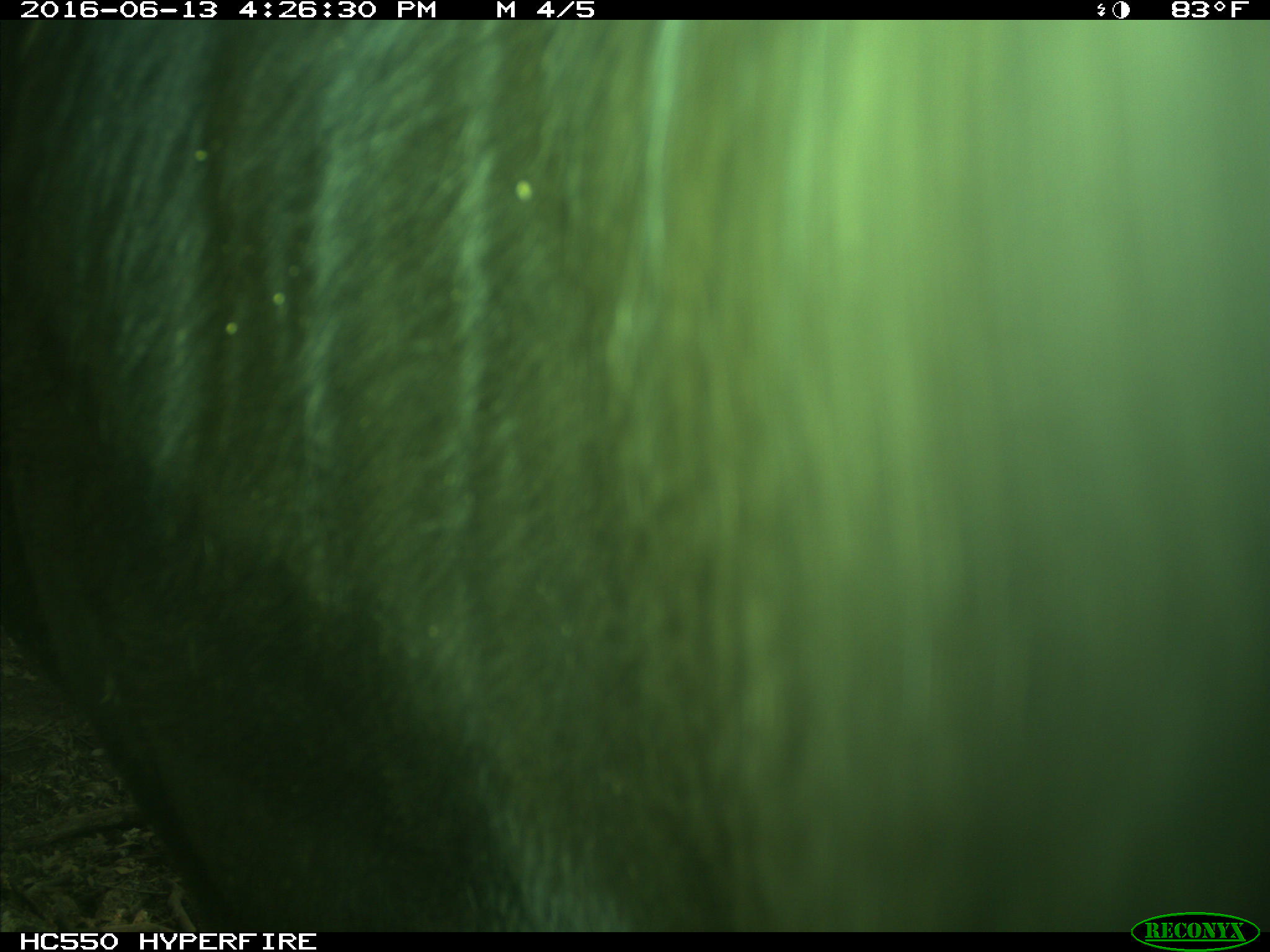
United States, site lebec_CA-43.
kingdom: Animalia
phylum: Chordata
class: Mammalia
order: Artiodactyla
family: Bovidae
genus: Bos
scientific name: Bos taurus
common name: domestic cow